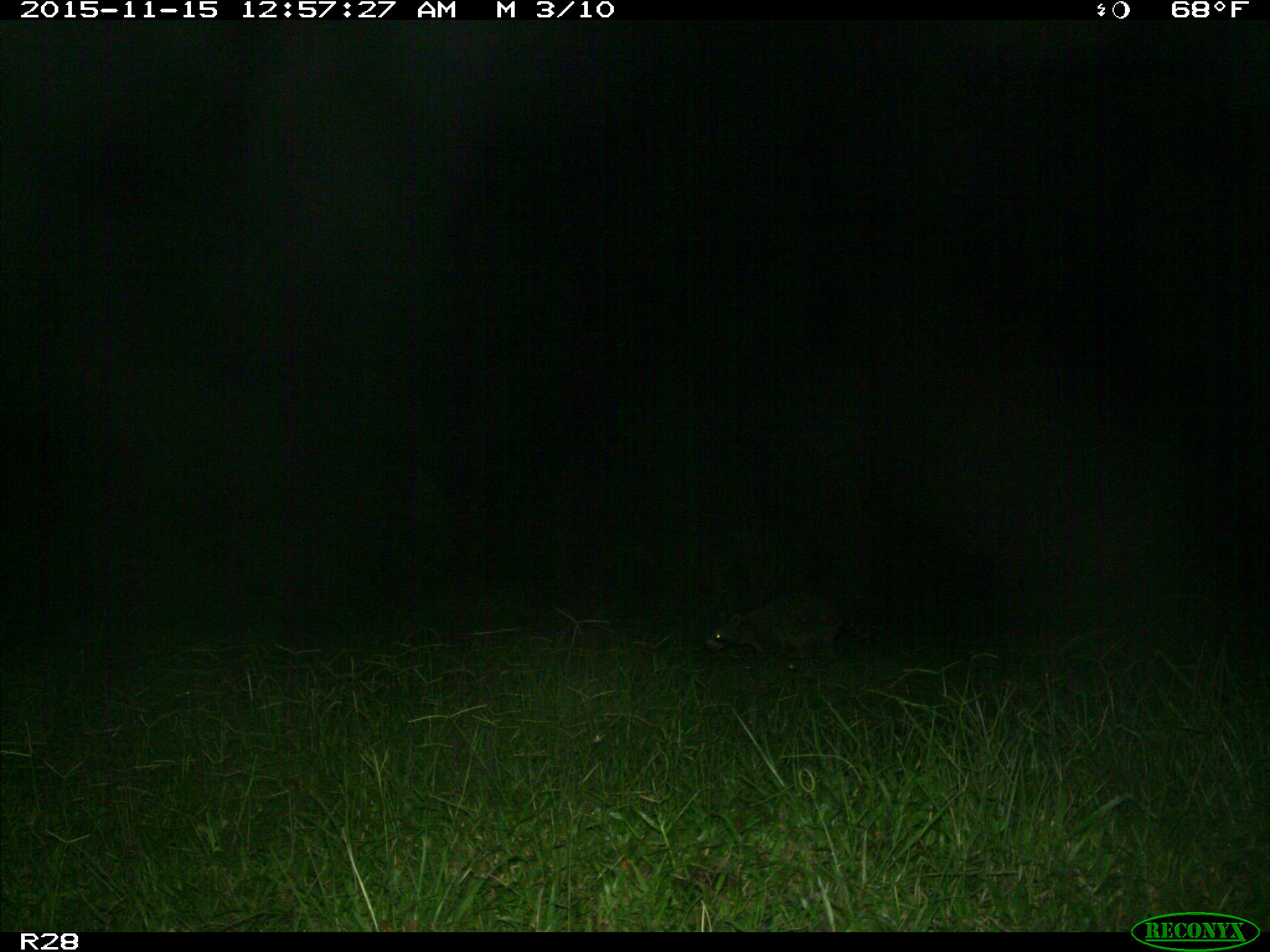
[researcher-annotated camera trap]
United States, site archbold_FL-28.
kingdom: Animalia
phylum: Chordata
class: Mammalia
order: Carnivora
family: Procyonidae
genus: Procyon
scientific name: Procyon lotor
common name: common raccoon